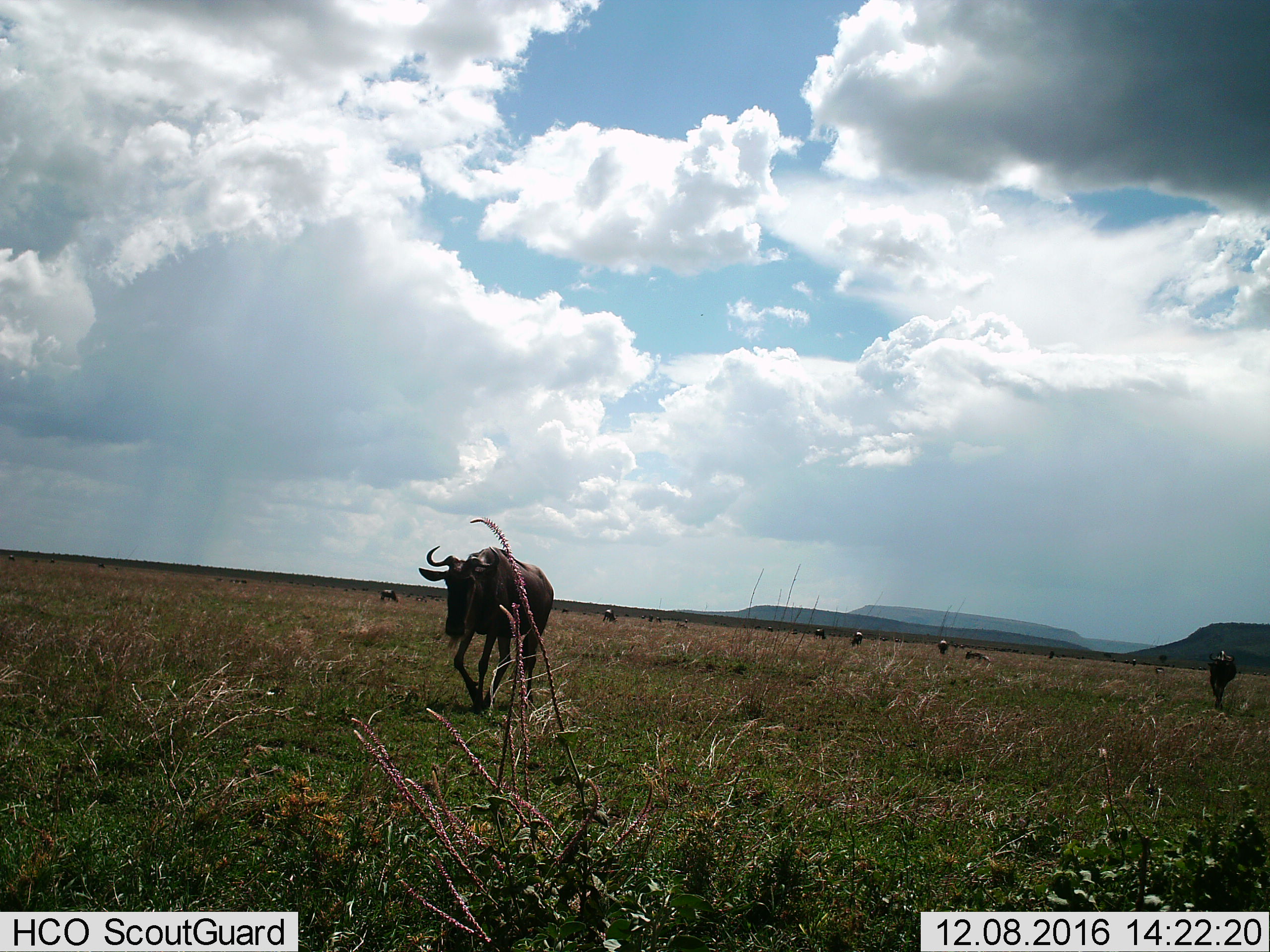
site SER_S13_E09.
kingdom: Animalia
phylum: Chordata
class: Mammalia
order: Artiodactyla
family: Bovidae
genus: Connochaetes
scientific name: Connochaetes taurinus taurinus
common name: blue wildebeest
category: wildebeestblue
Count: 10.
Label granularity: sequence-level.